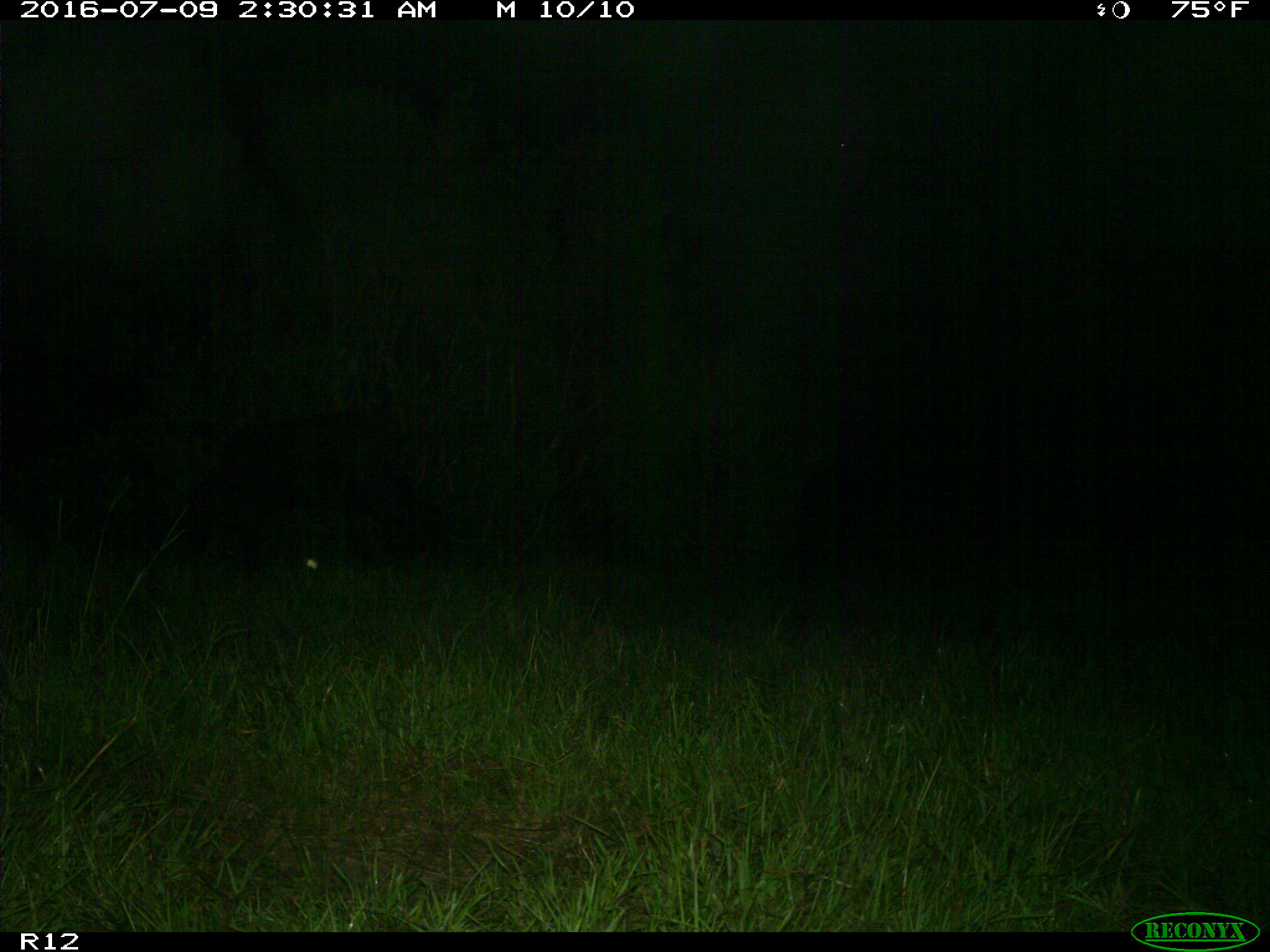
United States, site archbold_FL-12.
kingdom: Animalia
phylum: Chordata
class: Mammalia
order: Artiodactyla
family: Bovidae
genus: Bos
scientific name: Bos taurus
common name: domestic cow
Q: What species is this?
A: Bos taurus (domestic cow).